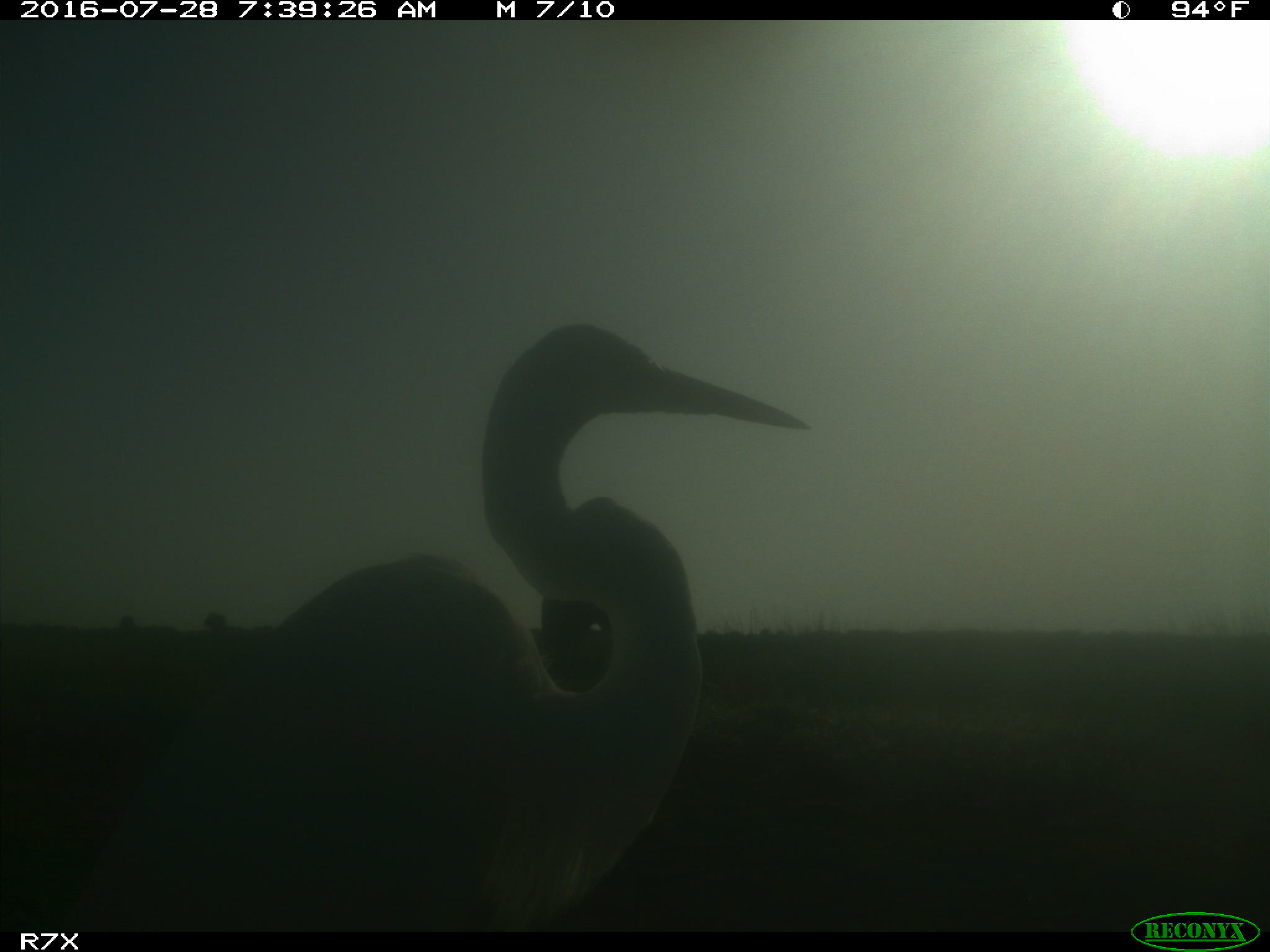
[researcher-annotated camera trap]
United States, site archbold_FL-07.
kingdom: Animalia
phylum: Chordata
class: Aves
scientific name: Aves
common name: birds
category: unidentified bird